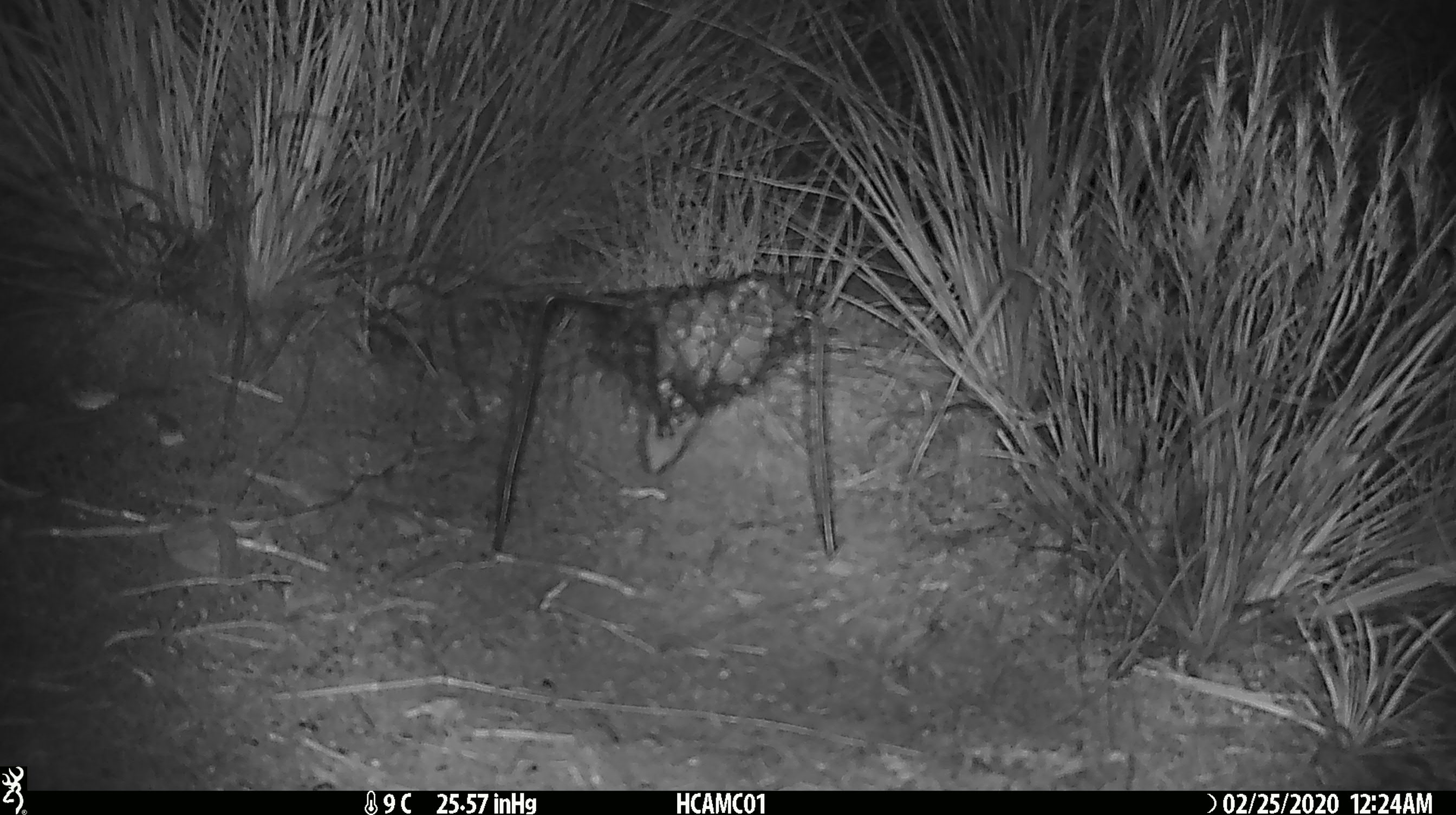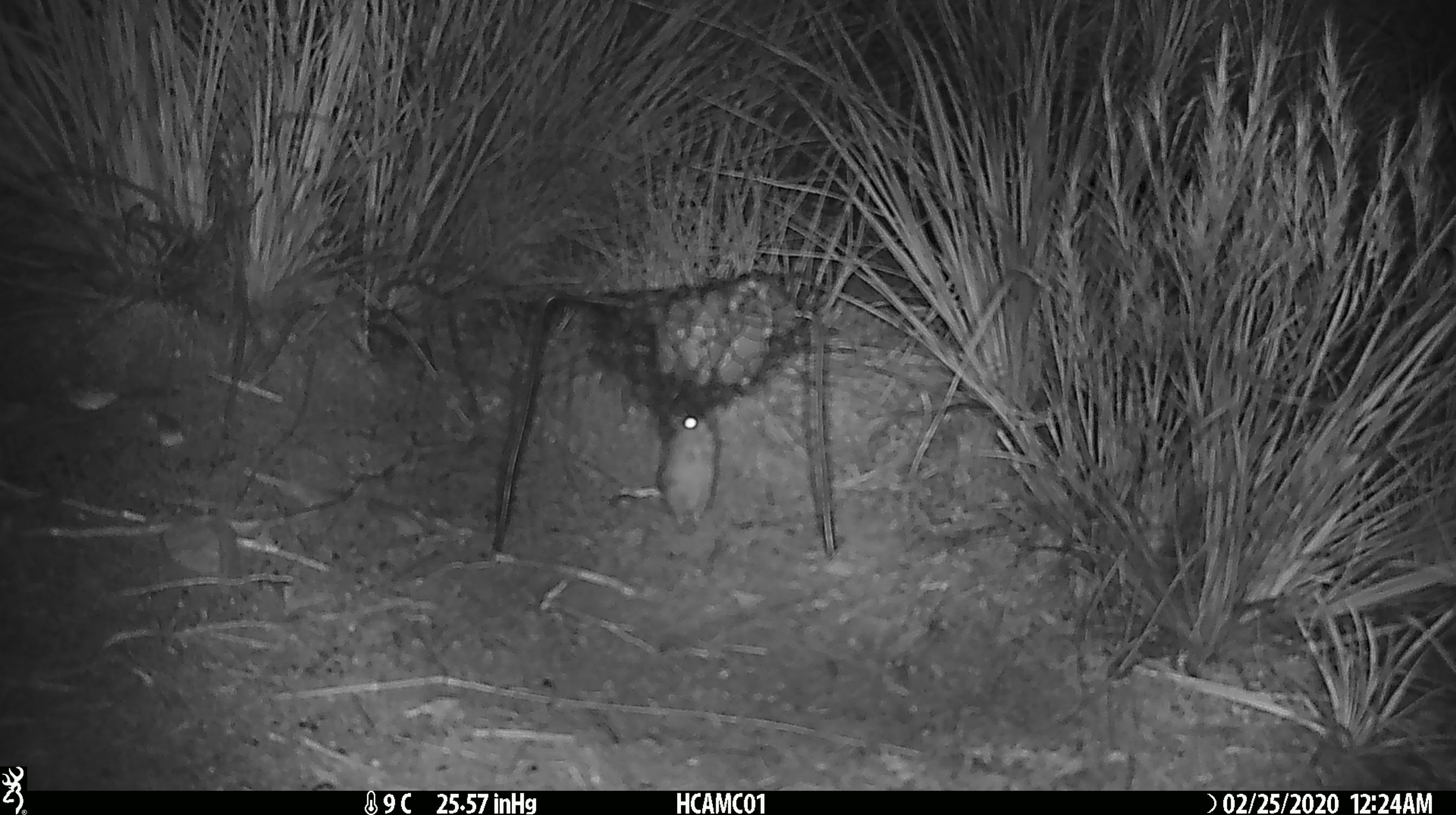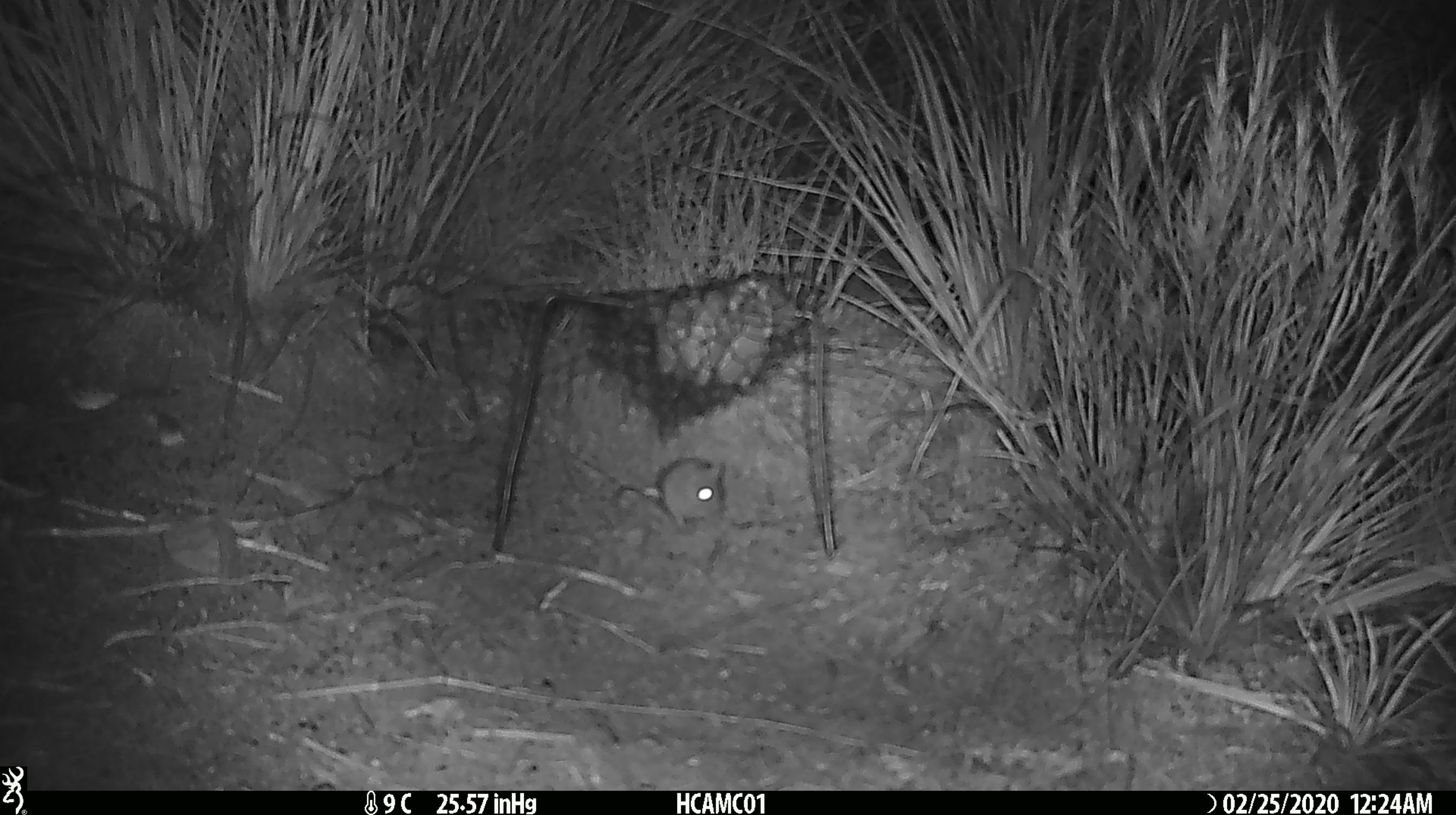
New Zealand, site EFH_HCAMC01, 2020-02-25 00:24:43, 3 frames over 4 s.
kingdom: Animalia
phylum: Chordata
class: Mammalia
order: Rodentia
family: Muridae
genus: Mus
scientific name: Mus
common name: mouse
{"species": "mouse (Mus)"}